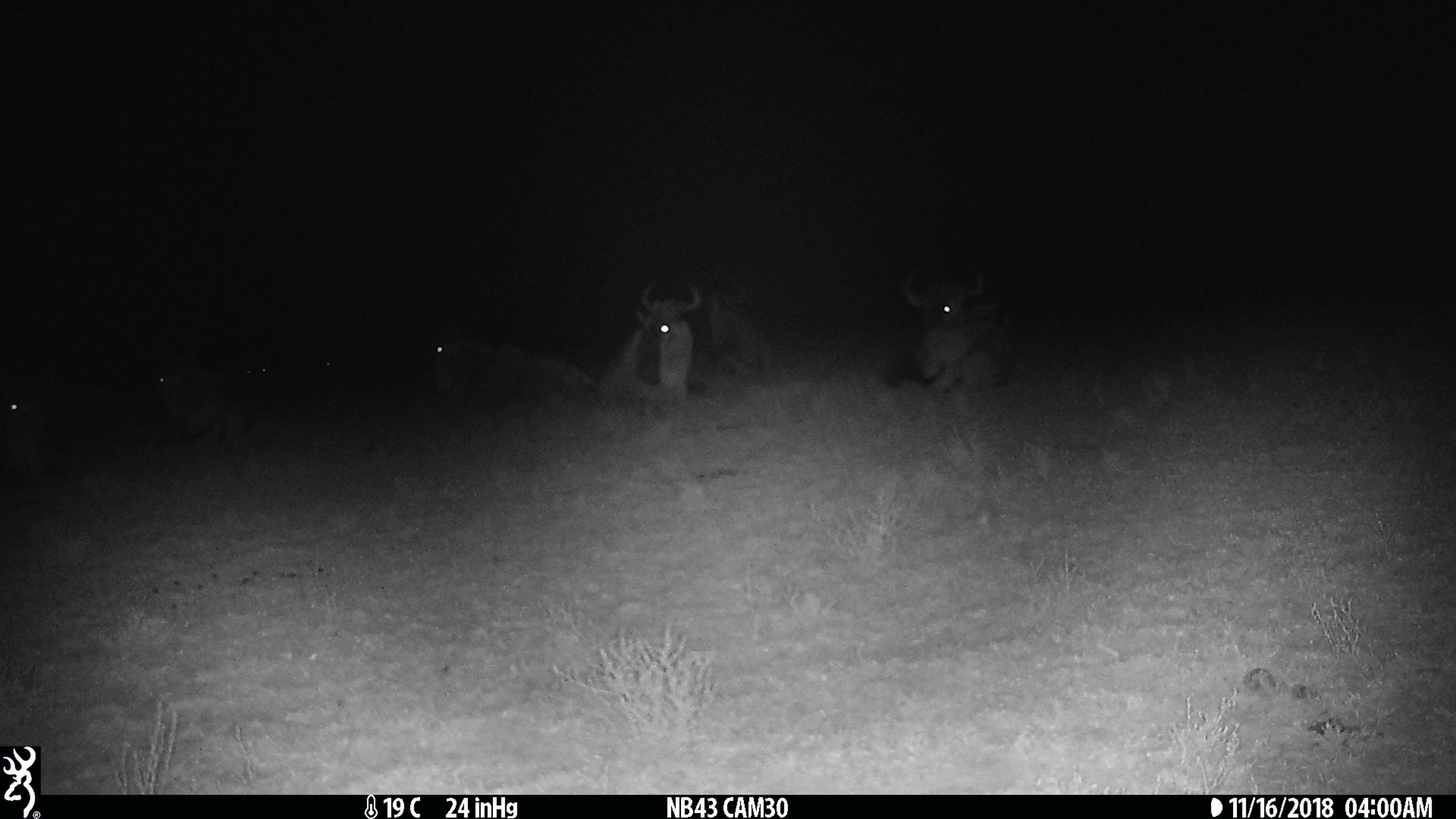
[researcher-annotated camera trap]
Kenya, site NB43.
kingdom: Animalia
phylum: Chordata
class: Mammalia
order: Artiodactyla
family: Bovidae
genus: Connochaetes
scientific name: Connochaetes taurinus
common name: blue wildebeest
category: wildebeest